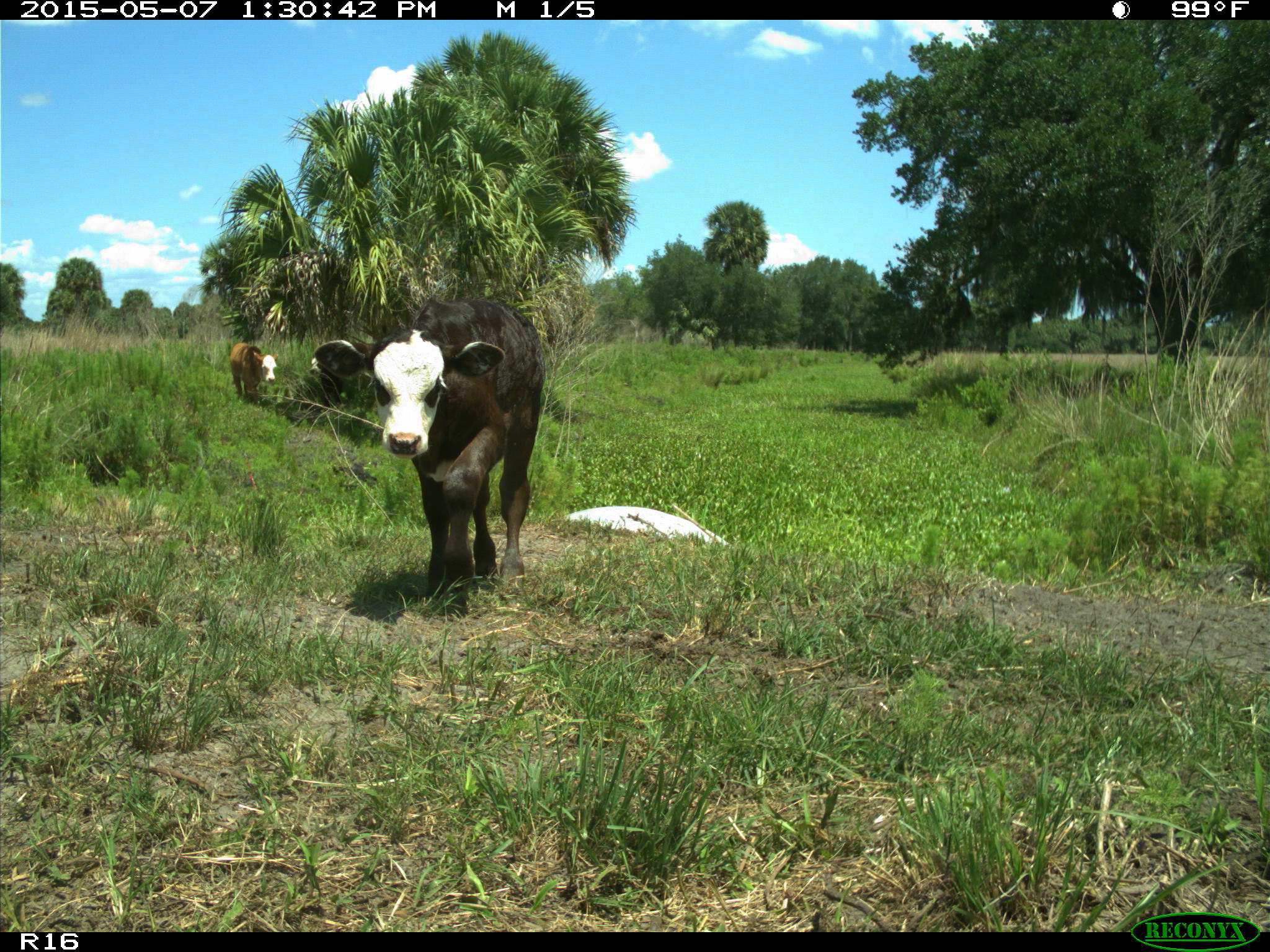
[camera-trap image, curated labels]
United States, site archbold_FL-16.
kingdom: Animalia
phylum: Chordata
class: Mammalia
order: Artiodactyla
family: Bovidae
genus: Bos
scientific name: Bos taurus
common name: domestic cow